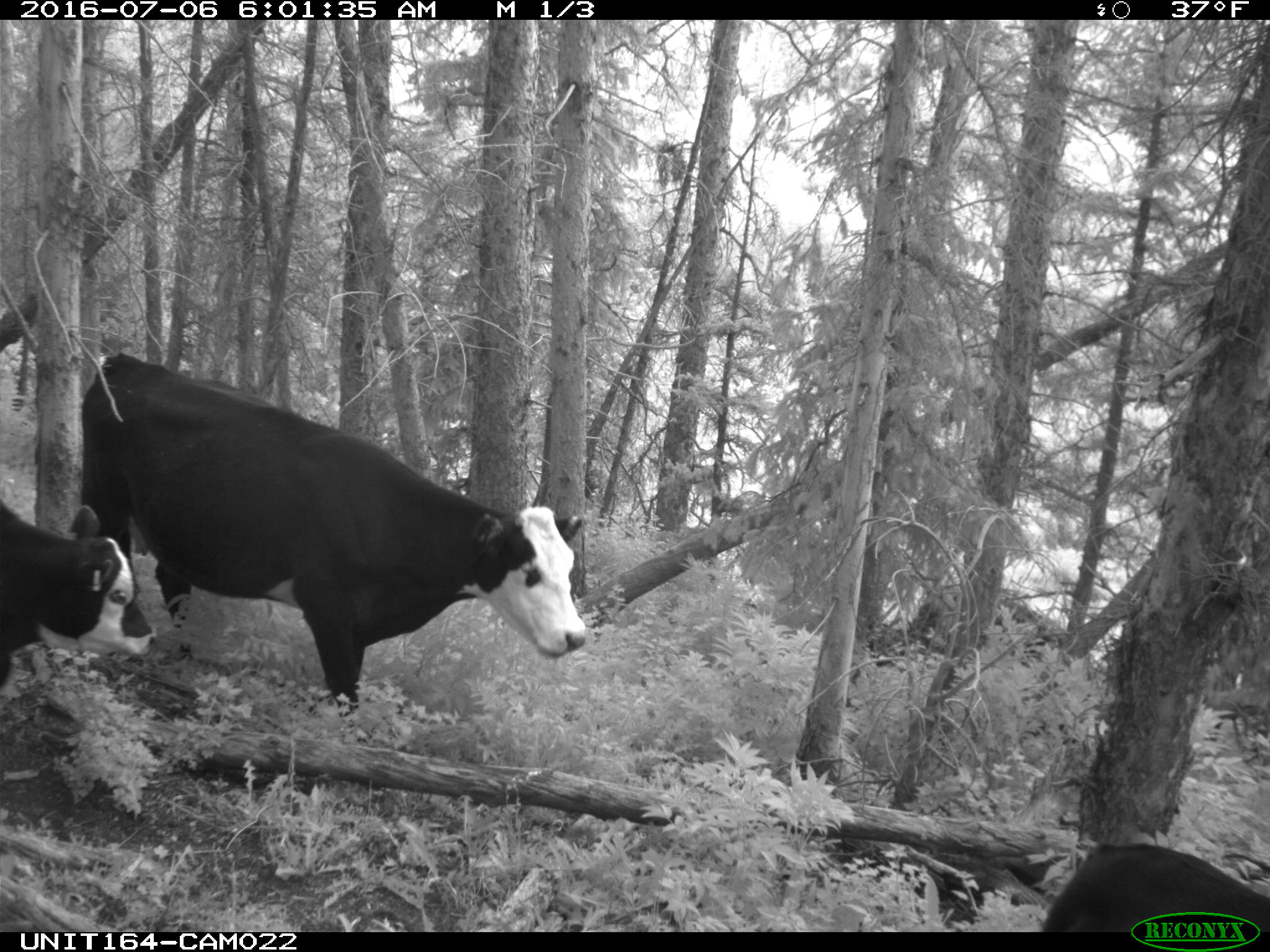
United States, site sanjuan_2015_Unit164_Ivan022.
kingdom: Animalia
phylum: Chordata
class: Mammalia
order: Artiodactyla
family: Bovidae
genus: Bos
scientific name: Bos taurus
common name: domestic cow